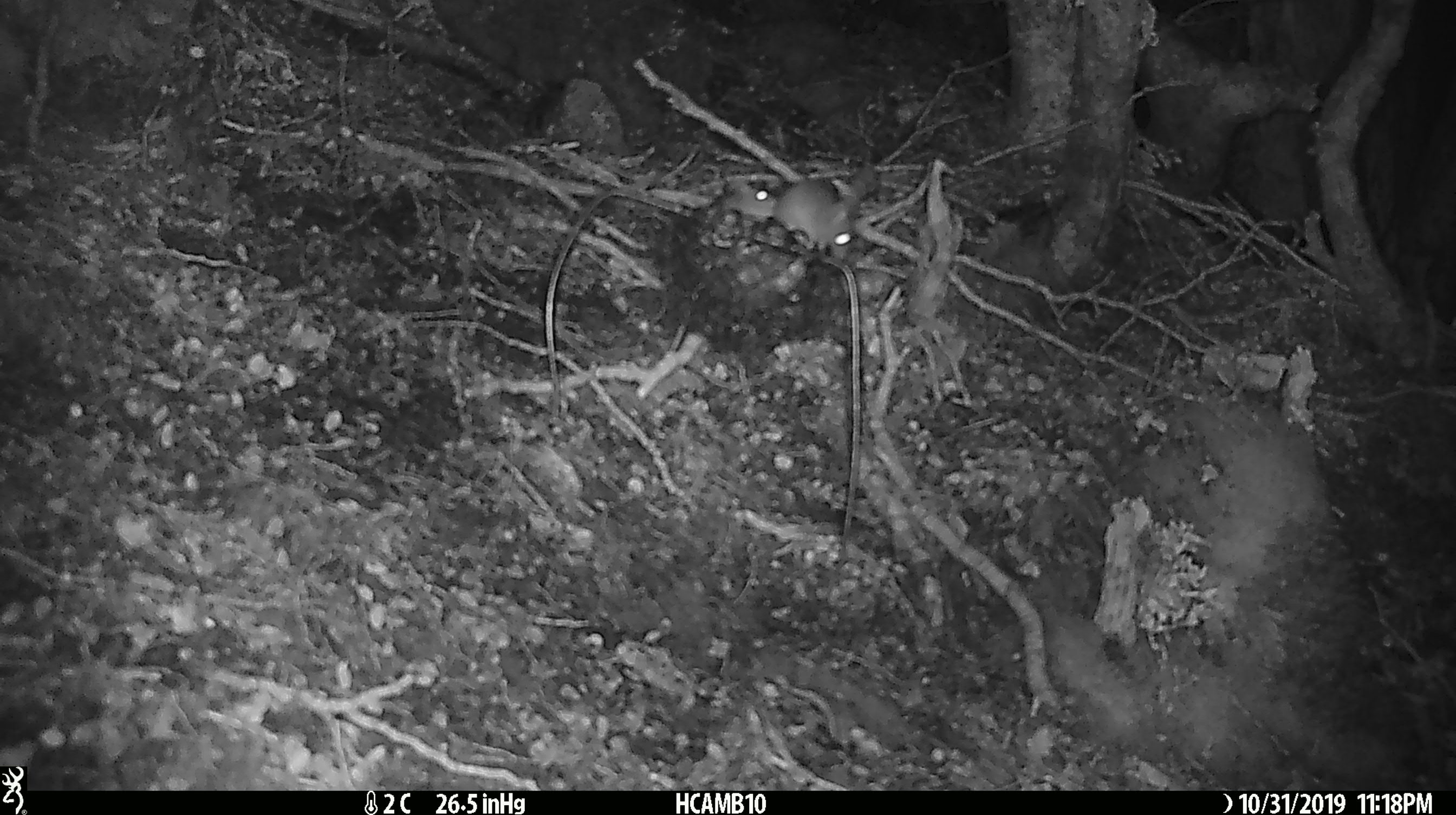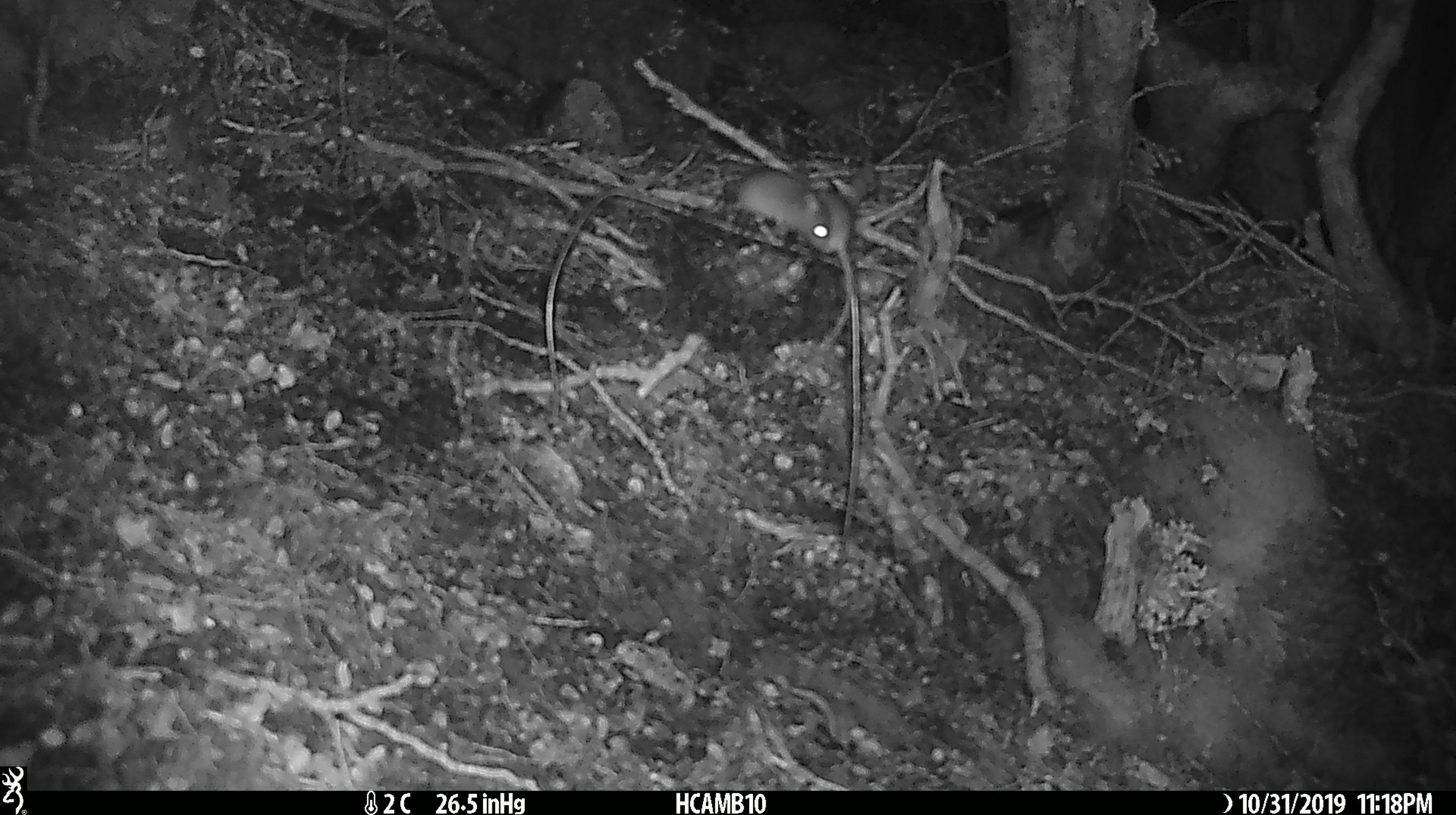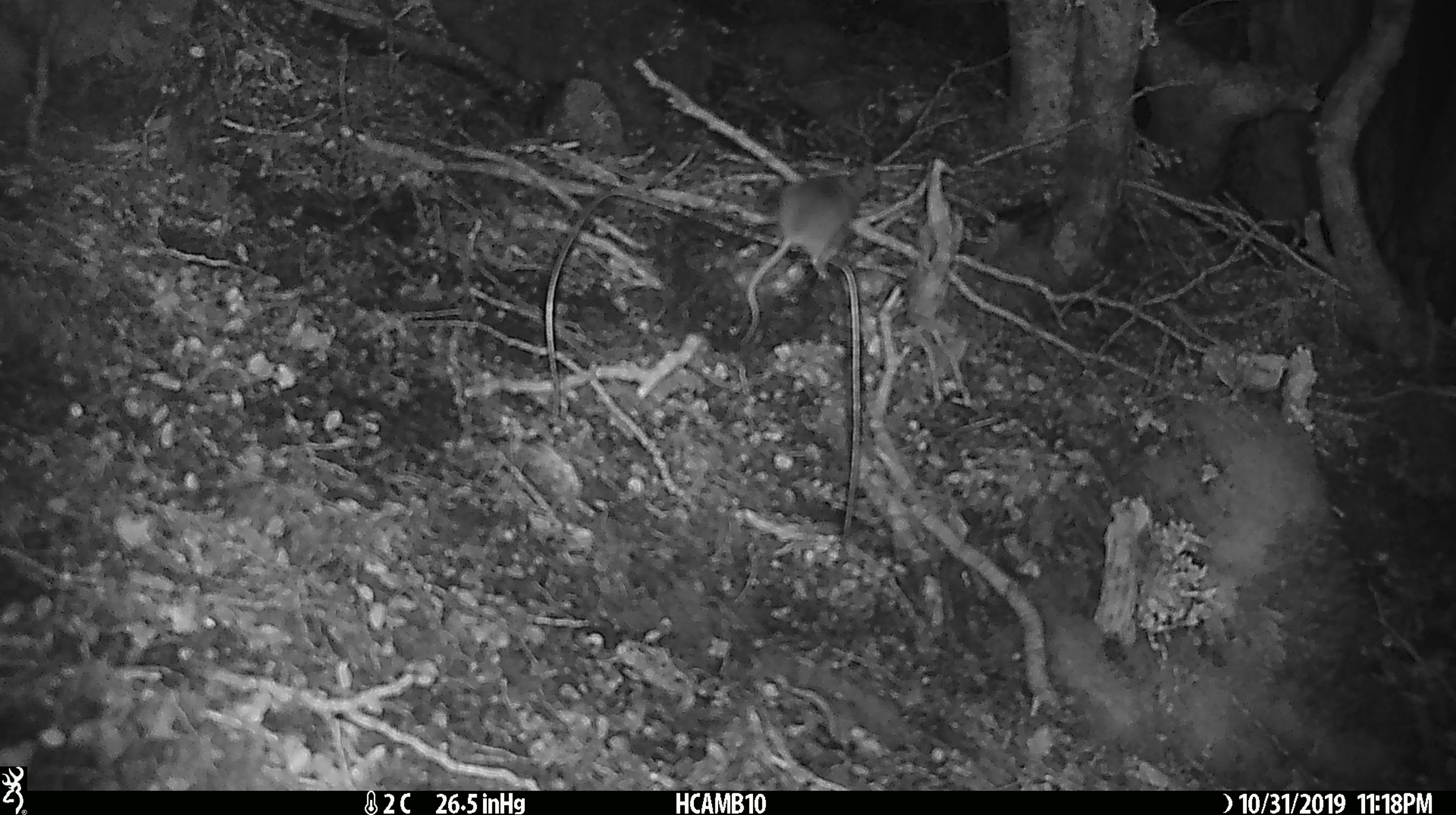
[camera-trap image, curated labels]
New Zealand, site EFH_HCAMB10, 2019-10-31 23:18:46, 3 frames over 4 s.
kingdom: Animalia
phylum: Chordata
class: Mammalia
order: Rodentia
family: Muridae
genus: Mus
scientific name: Mus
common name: mouse